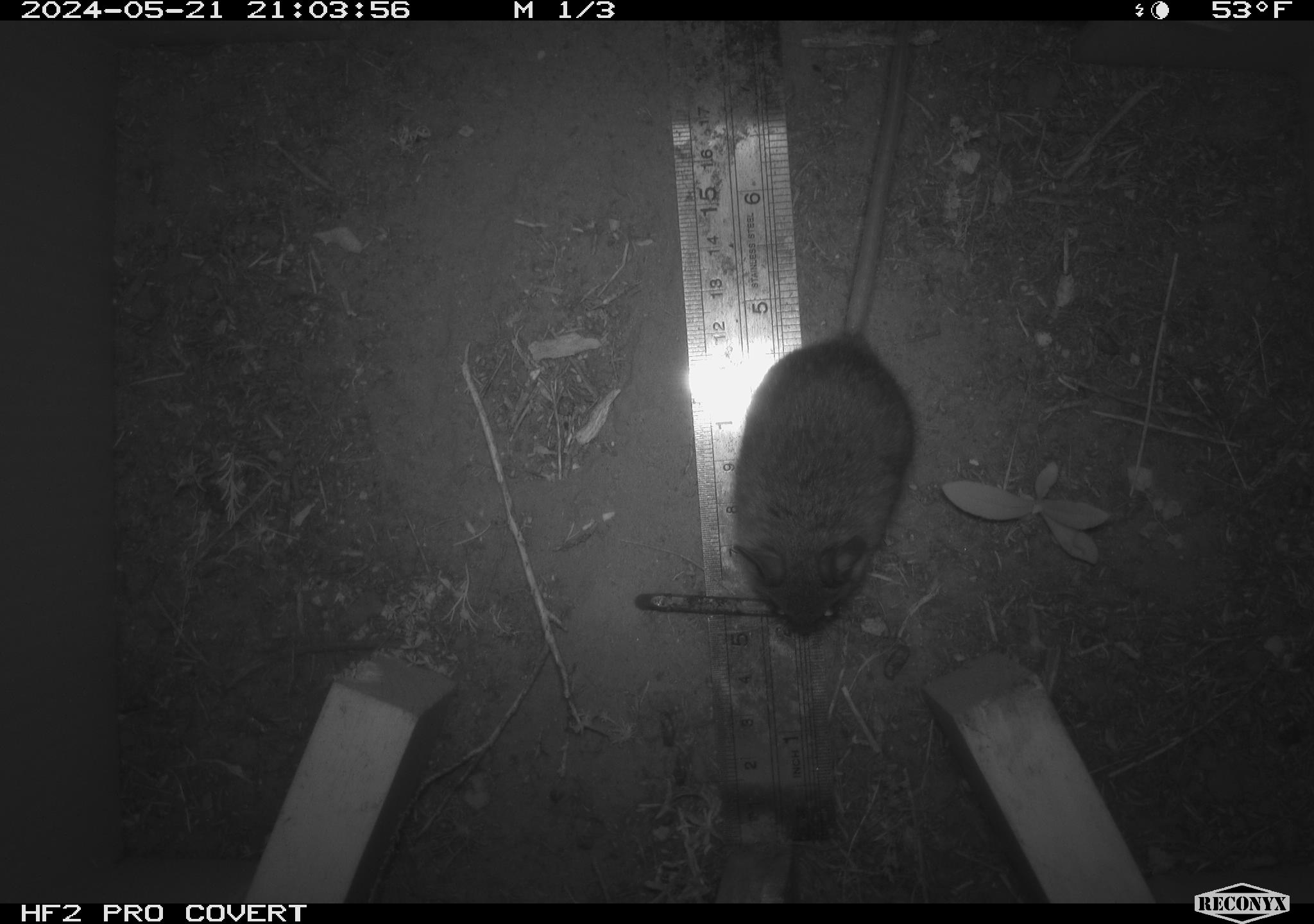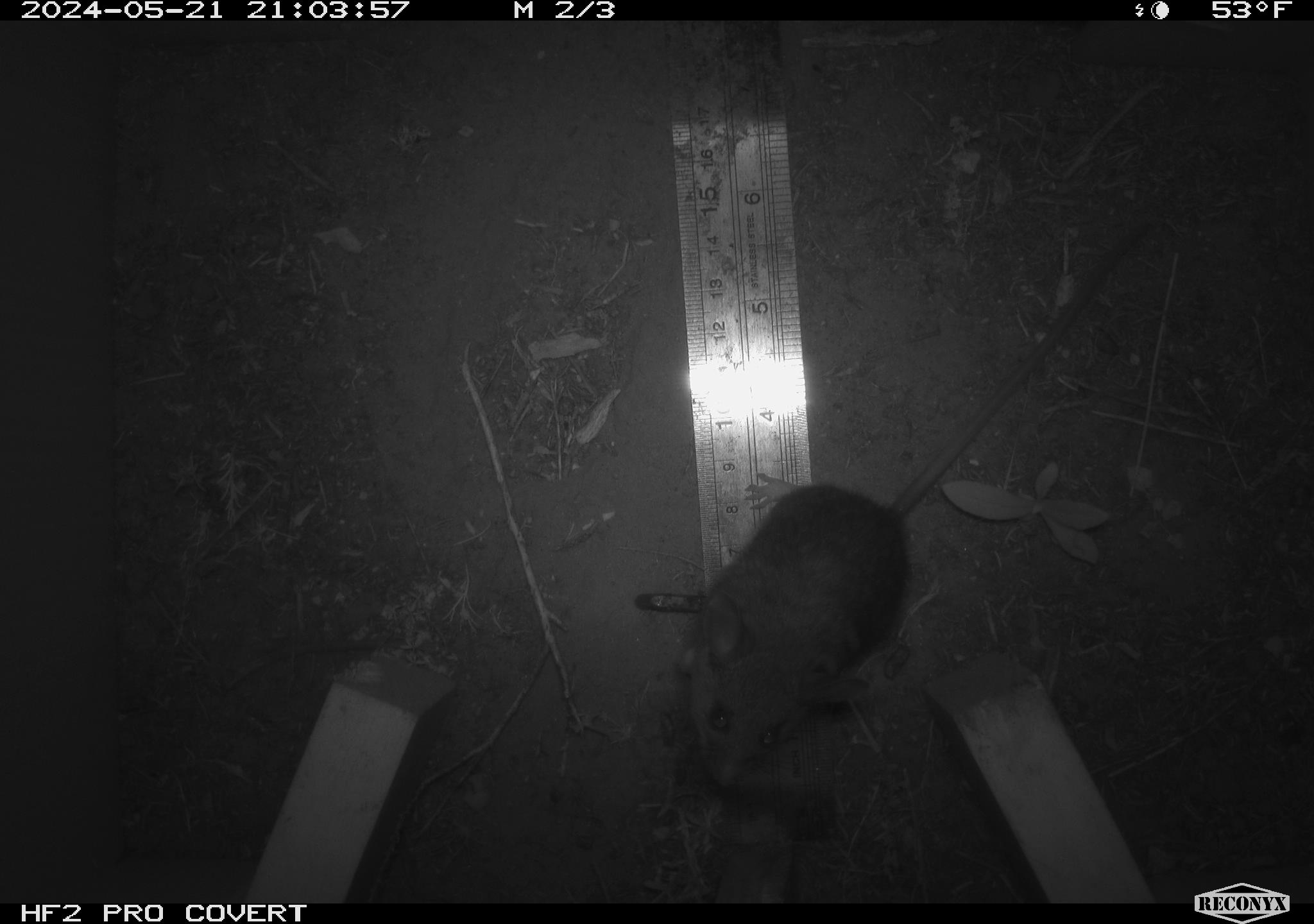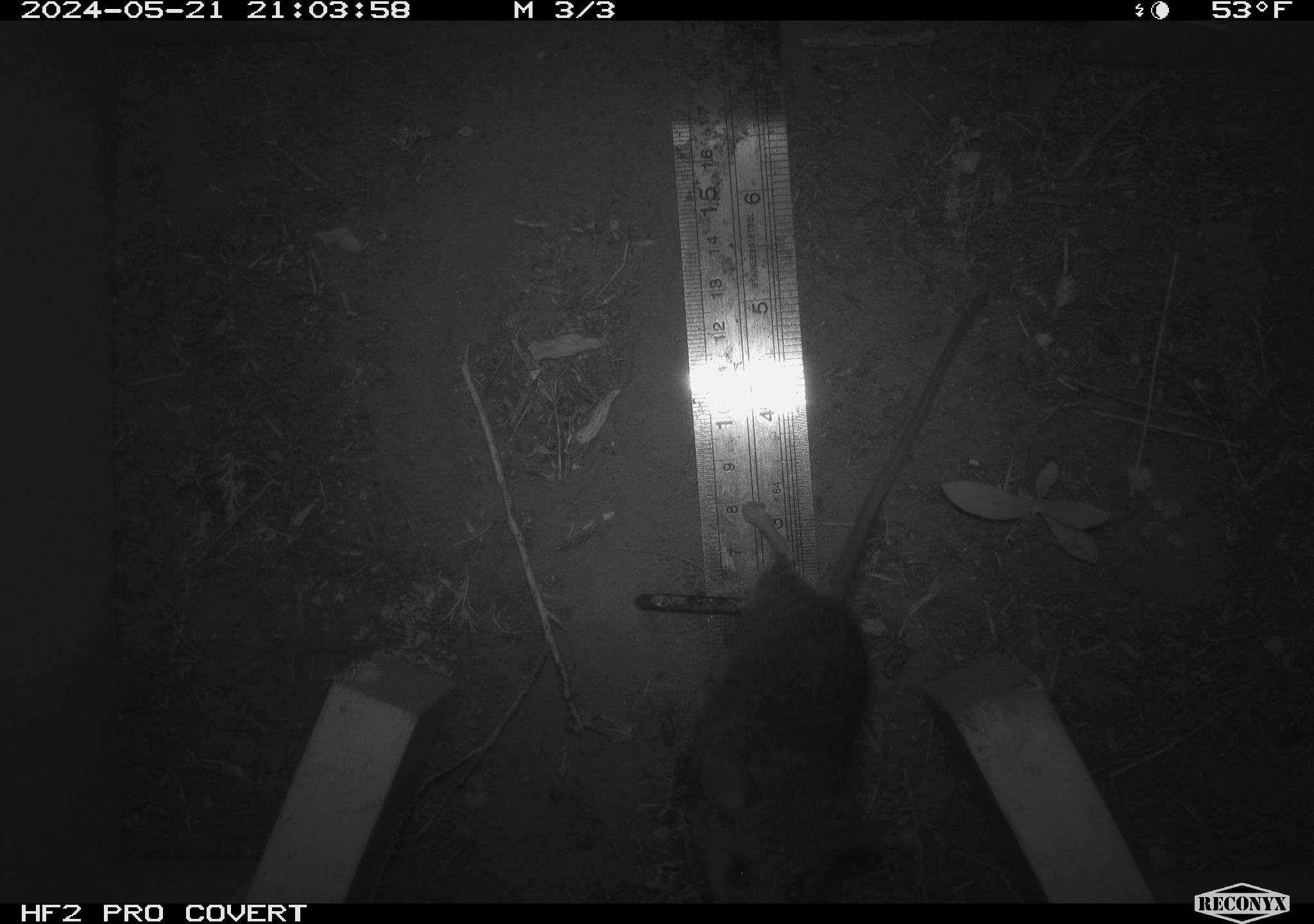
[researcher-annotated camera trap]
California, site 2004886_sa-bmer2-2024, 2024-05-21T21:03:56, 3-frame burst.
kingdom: Animalia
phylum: Chordata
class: Mammalia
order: Rodentia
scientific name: Rodentia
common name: mouse species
Mouse species (Rodentia).